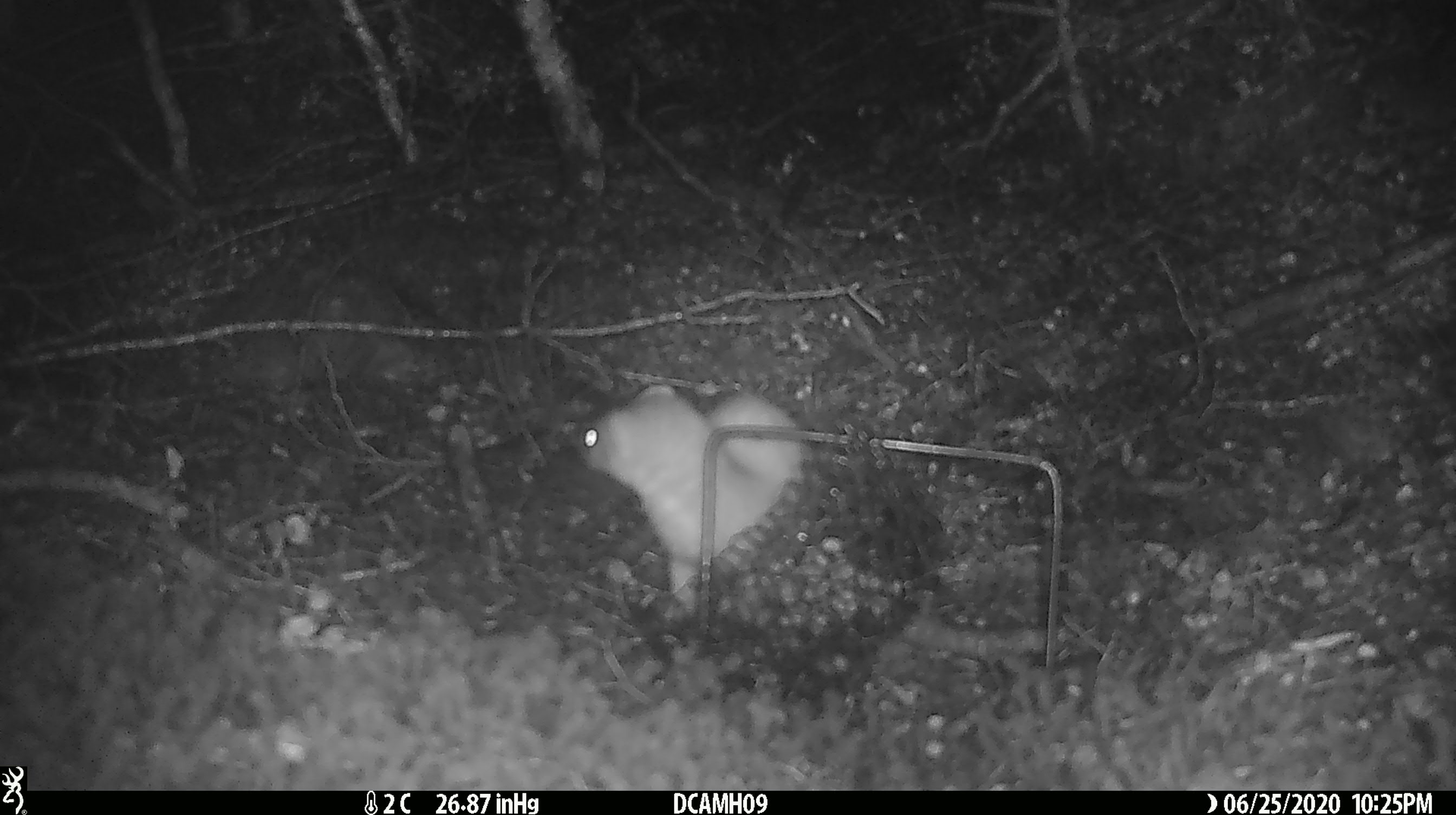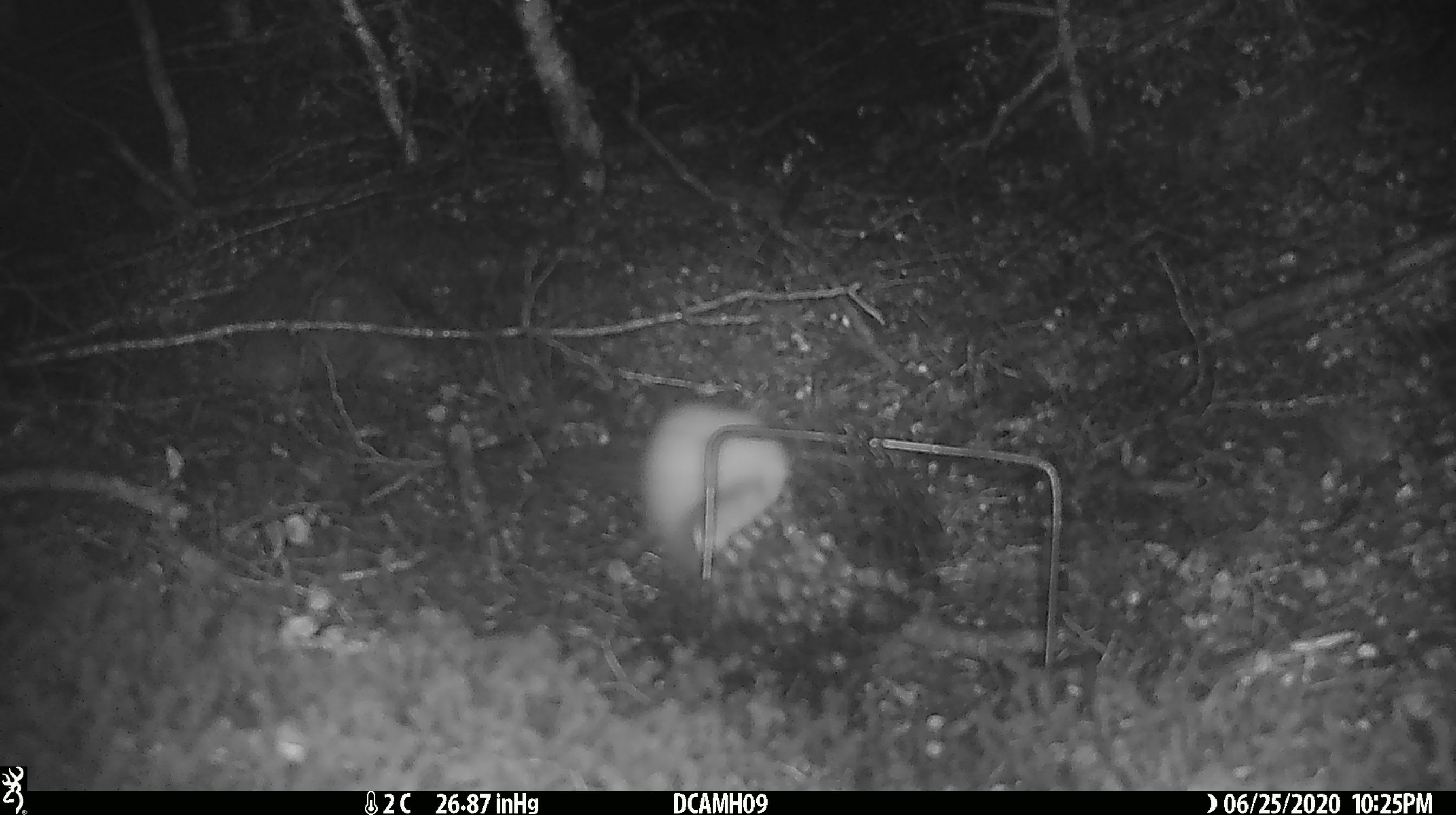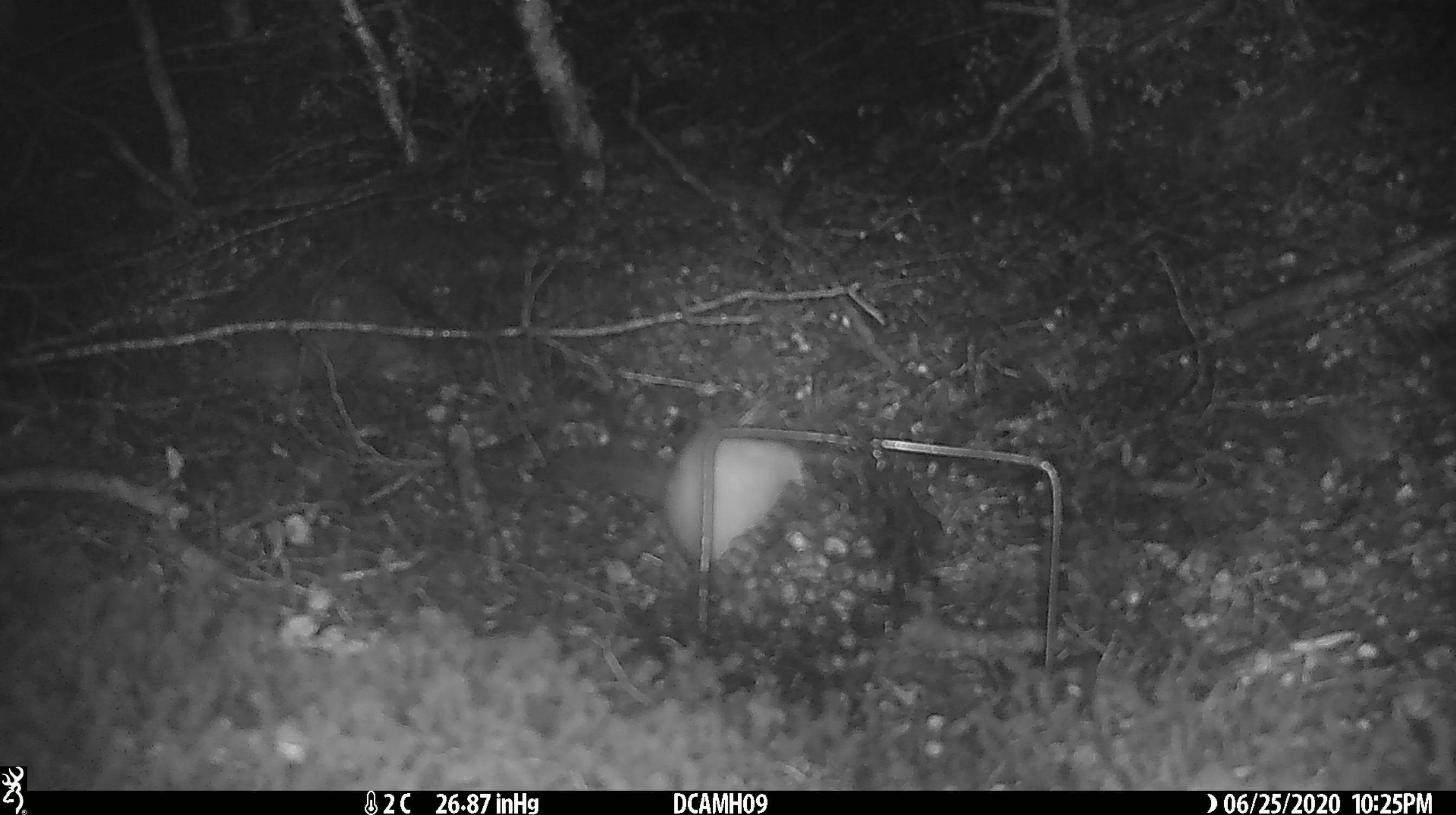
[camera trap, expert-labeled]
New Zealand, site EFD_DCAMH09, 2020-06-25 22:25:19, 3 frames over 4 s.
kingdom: Animalia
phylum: Chordata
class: Mammalia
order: Carnivora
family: Mustelidae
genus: Mustela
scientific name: Mustela erminea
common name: stoat